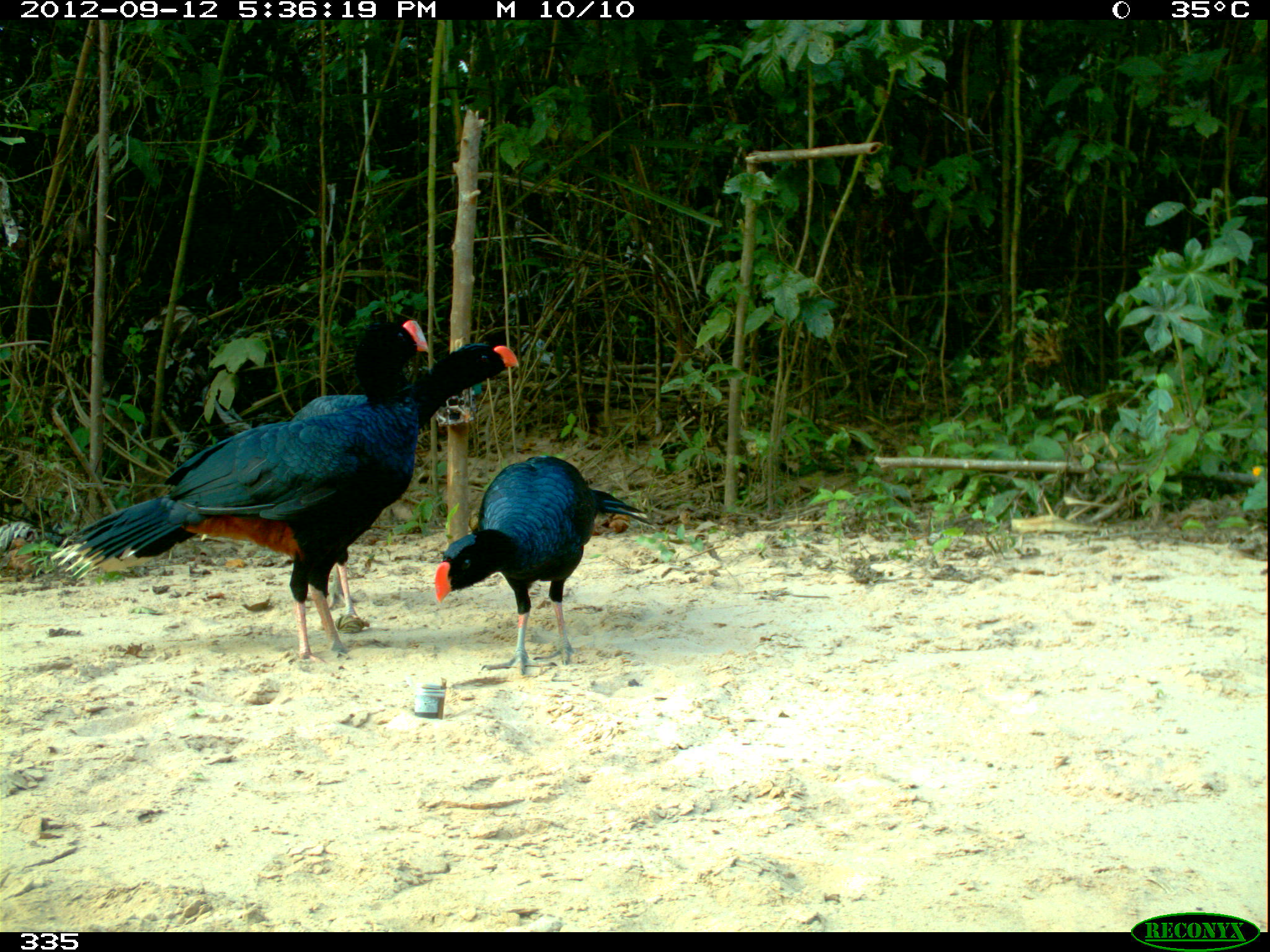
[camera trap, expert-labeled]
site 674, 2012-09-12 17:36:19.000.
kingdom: Animalia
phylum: Chordata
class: Aves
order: Galliformes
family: Cracidae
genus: Mitu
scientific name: Mitu tuberosum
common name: razor-billed curassow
Mitu tuberosum (razor-billed curassow).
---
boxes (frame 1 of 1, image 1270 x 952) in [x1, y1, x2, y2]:
mitu tuberosum: [51, 316, 432, 665]; [285, 343, 519, 623]; [432, 455, 652, 674]